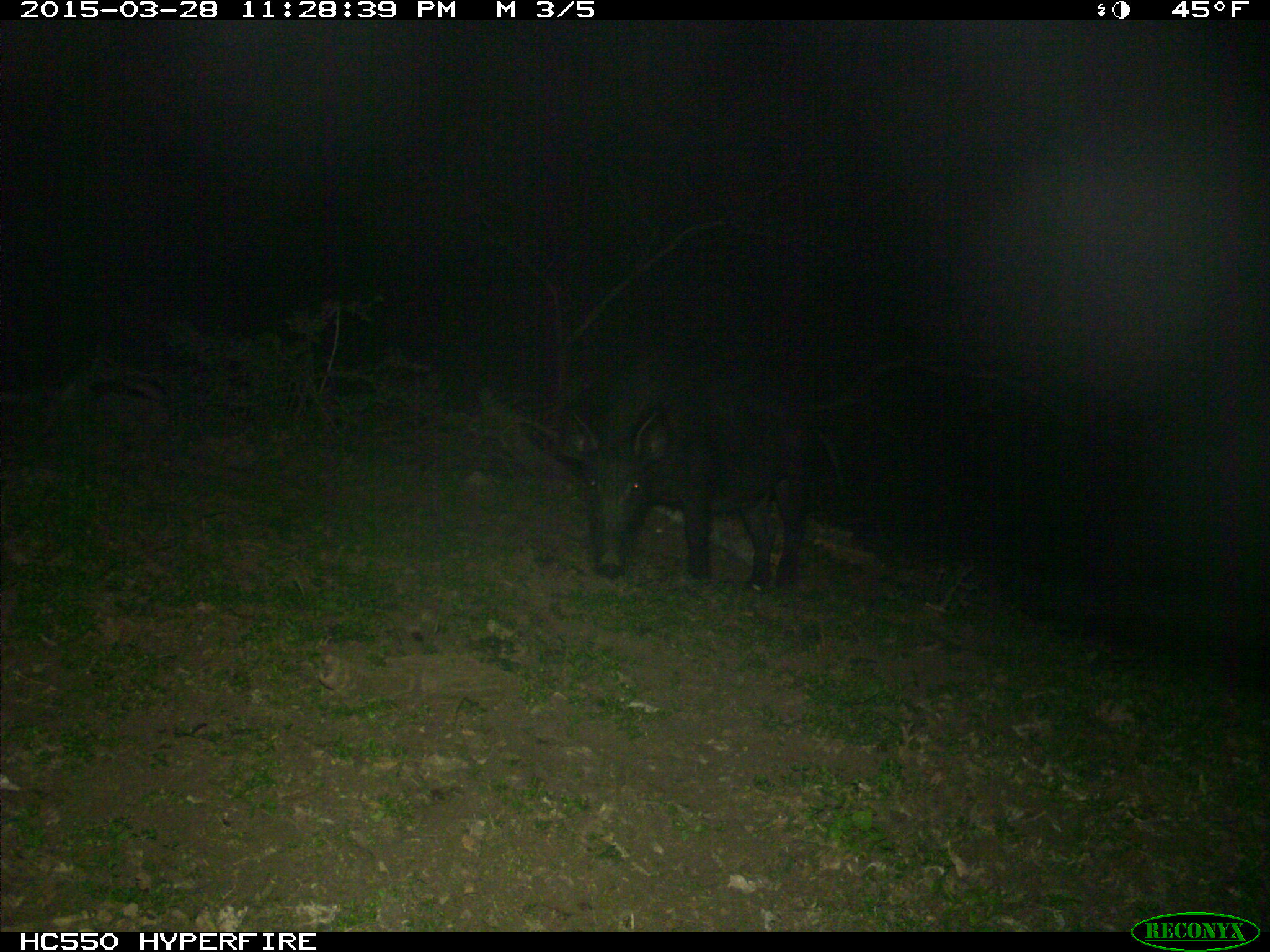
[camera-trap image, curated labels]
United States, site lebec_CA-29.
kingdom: Animalia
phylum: Chordata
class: Mammalia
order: Artiodactyla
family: Suidae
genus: Sus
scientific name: Sus scrofa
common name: wild boar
Sus scrofa (wild boar).